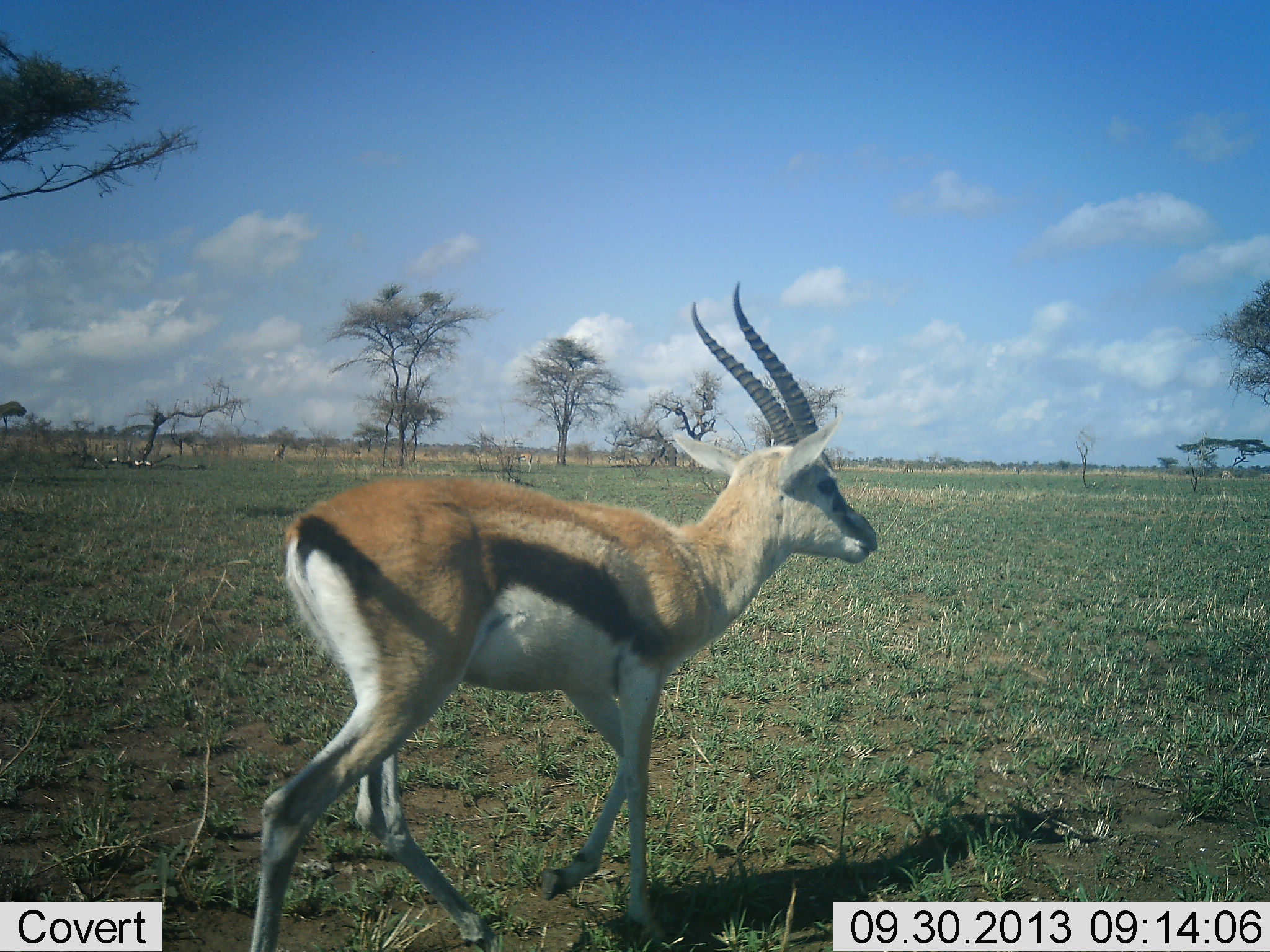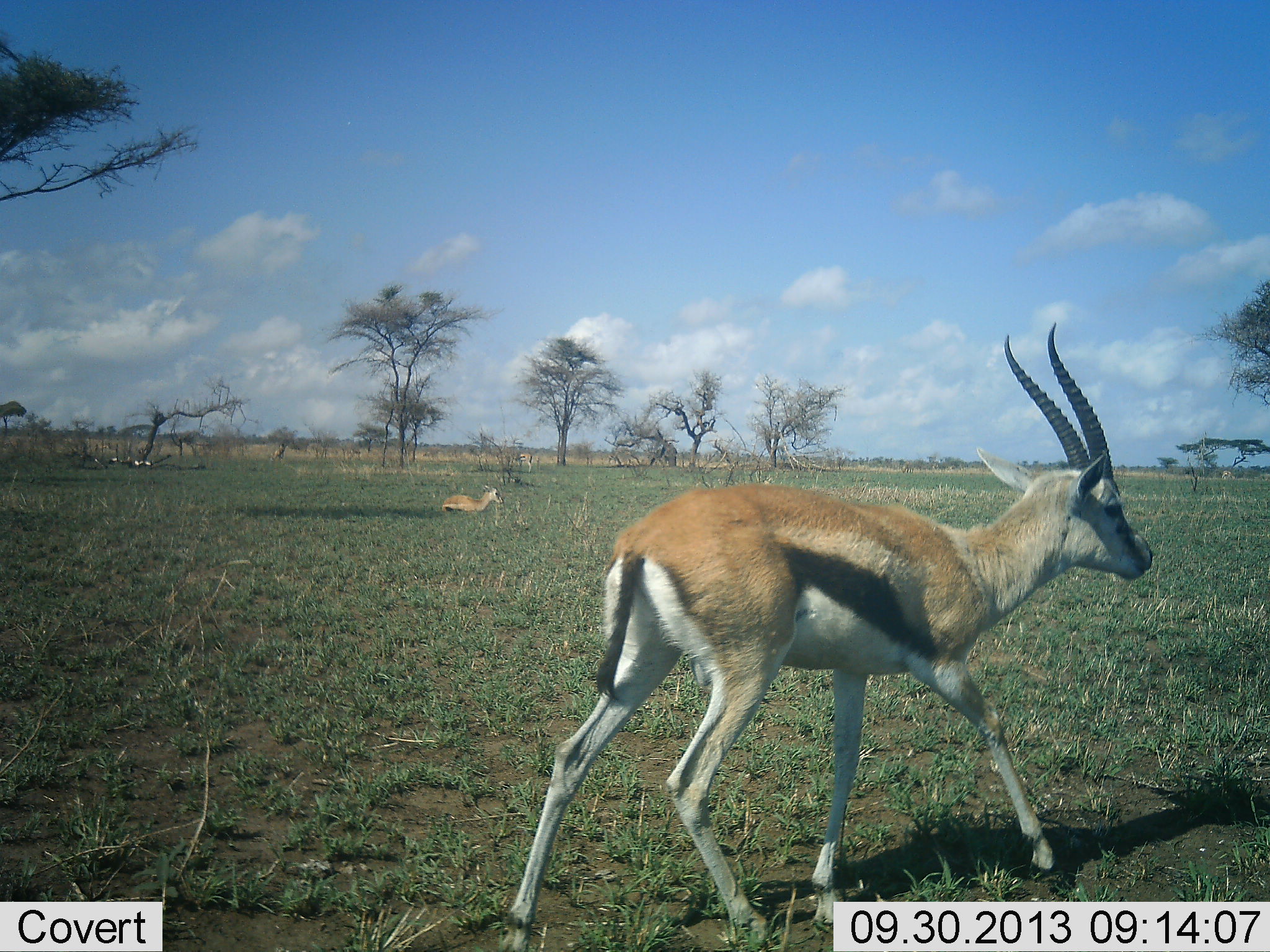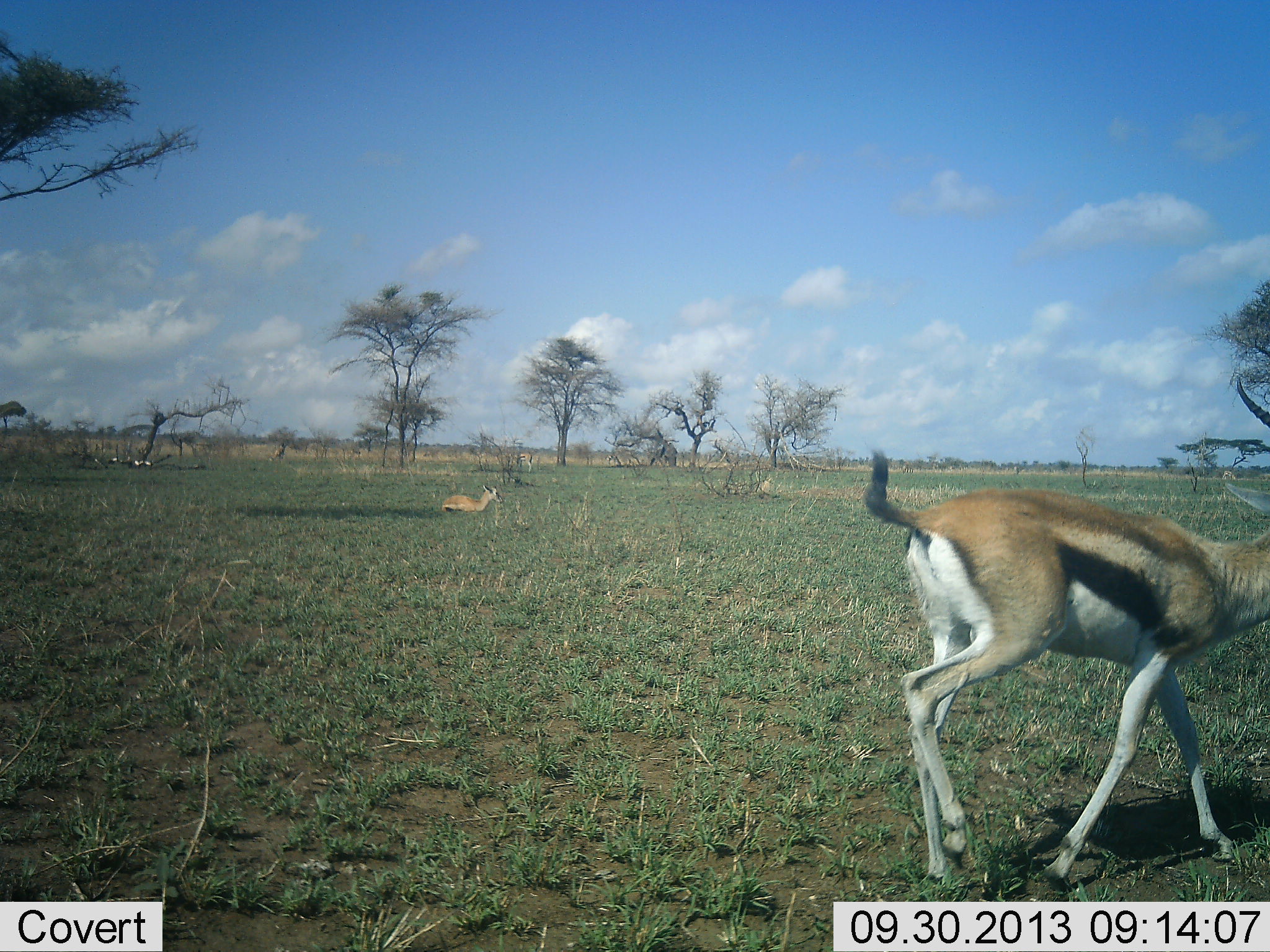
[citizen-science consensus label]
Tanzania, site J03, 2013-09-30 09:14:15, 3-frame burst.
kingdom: Animalia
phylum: Chordata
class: Mammalia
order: Artiodactyla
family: Bovidae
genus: Eudorcas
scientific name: Eudorcas thomsonii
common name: thomson's gazelle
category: gazellethomsons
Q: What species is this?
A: Gazellethomsons (thomson's gazelle) (Eudorcas thomsonii).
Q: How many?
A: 2.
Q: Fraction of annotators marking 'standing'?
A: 10%.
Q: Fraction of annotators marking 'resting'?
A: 80%.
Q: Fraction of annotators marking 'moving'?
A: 100%.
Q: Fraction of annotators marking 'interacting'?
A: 0%.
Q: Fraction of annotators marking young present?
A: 10%.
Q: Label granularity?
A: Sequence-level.